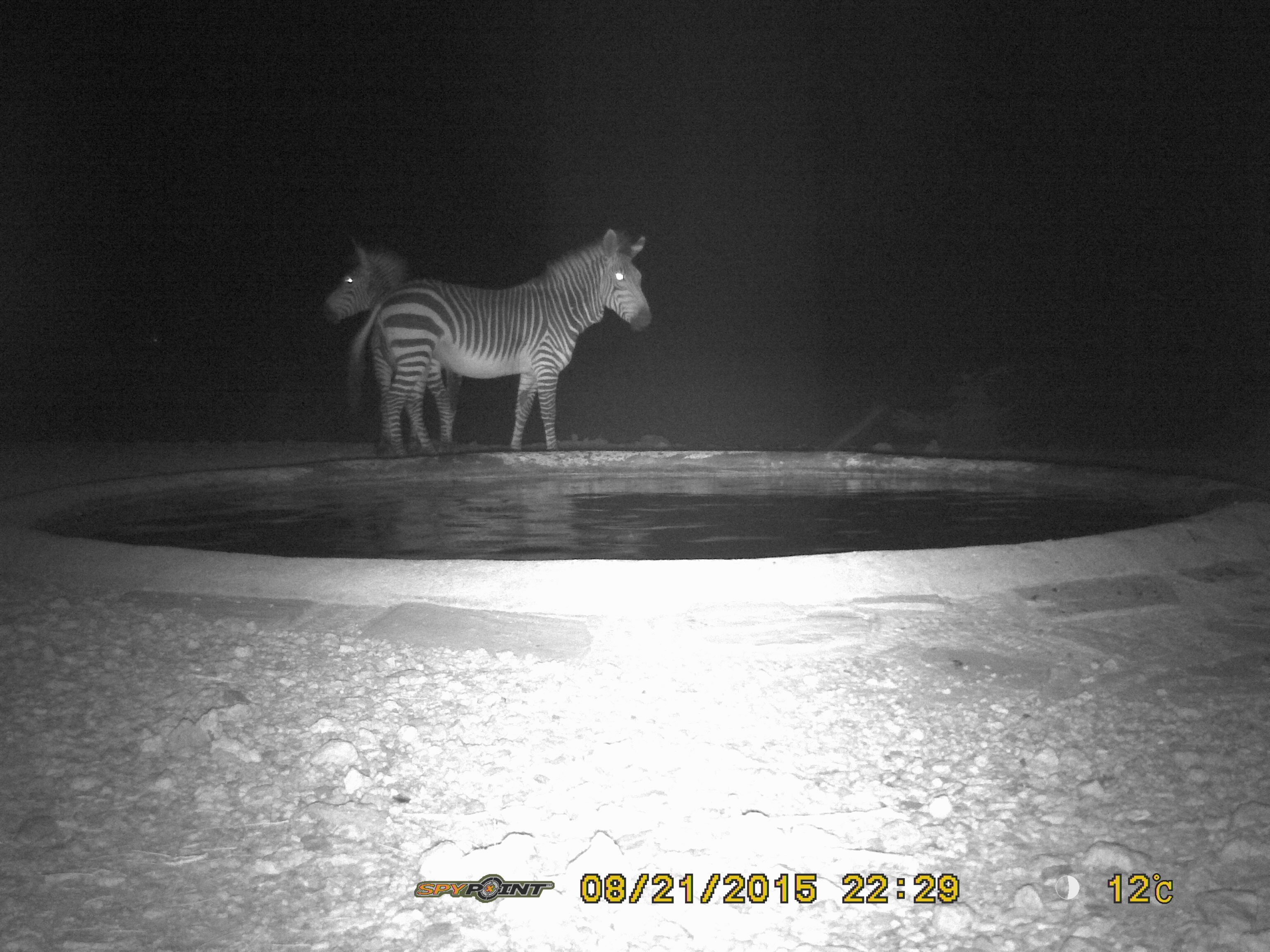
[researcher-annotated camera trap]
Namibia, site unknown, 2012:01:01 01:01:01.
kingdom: Animalia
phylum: Chordata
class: Mammalia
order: Perissodactyla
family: Equidae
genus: Equus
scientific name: Equus zebra hartmannae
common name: hartmann's mountain zebra